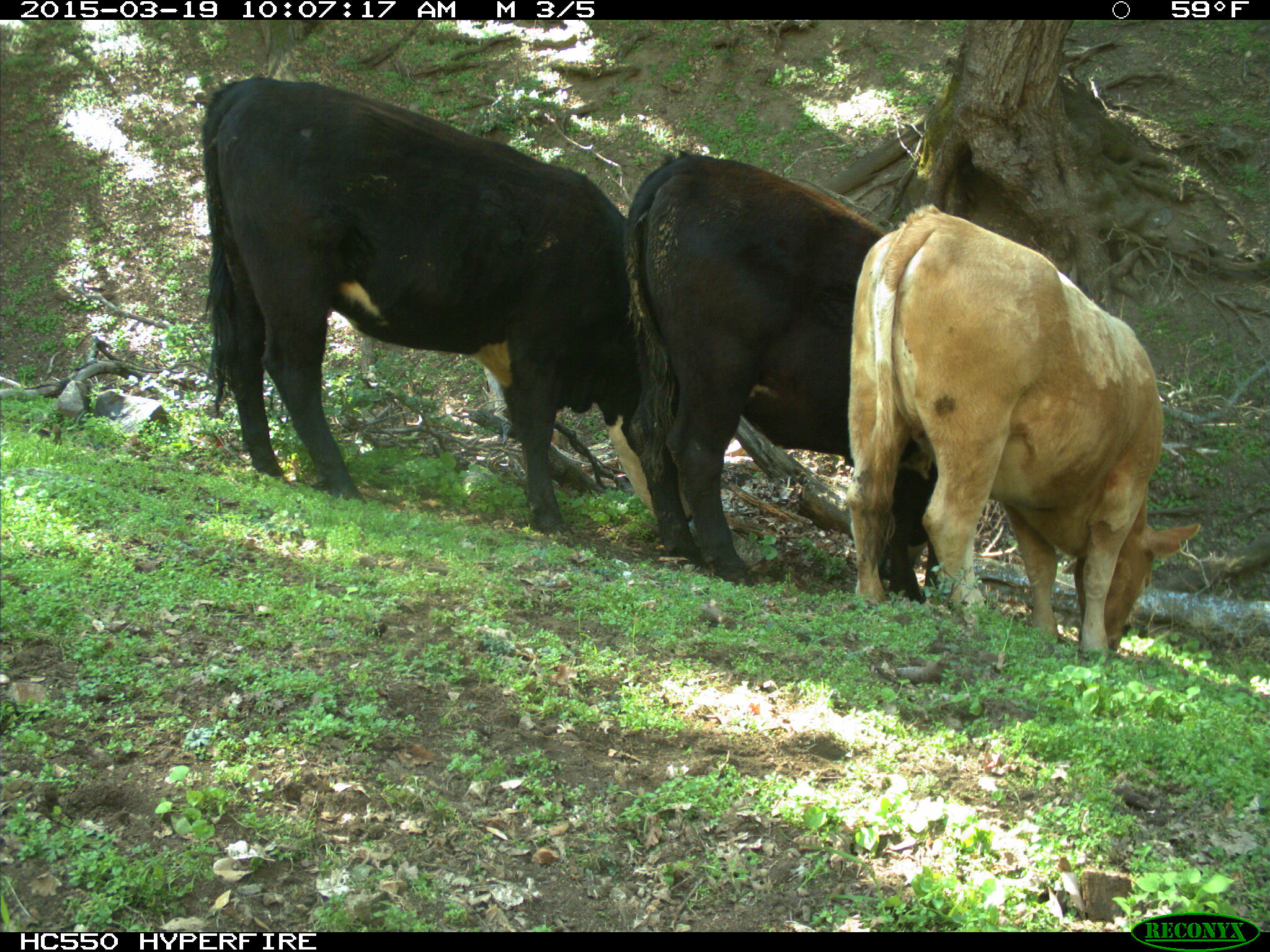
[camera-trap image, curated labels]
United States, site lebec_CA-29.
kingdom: Animalia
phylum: Chordata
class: Mammalia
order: Artiodactyla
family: Bovidae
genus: Bos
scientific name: Bos taurus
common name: domestic cow